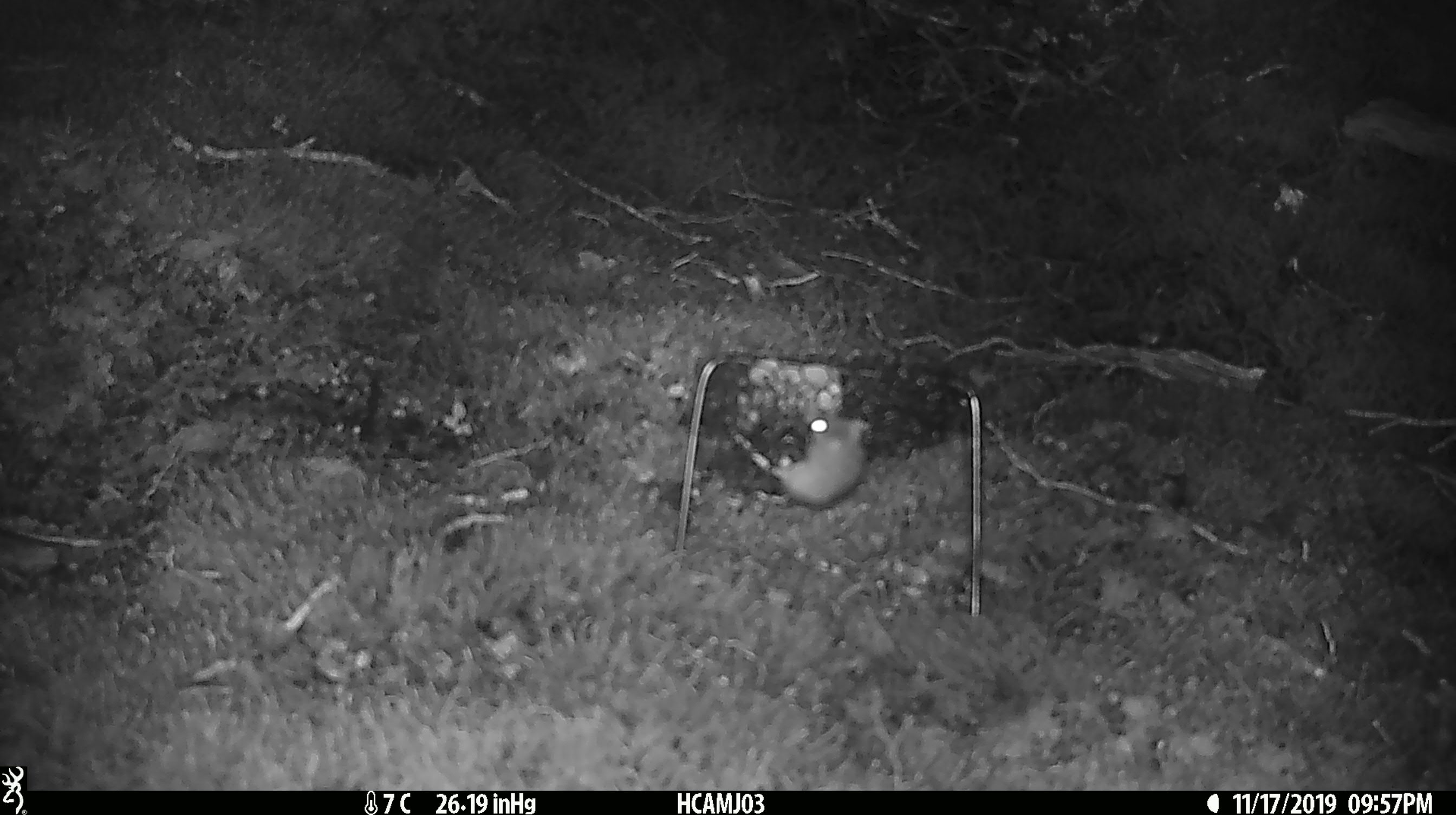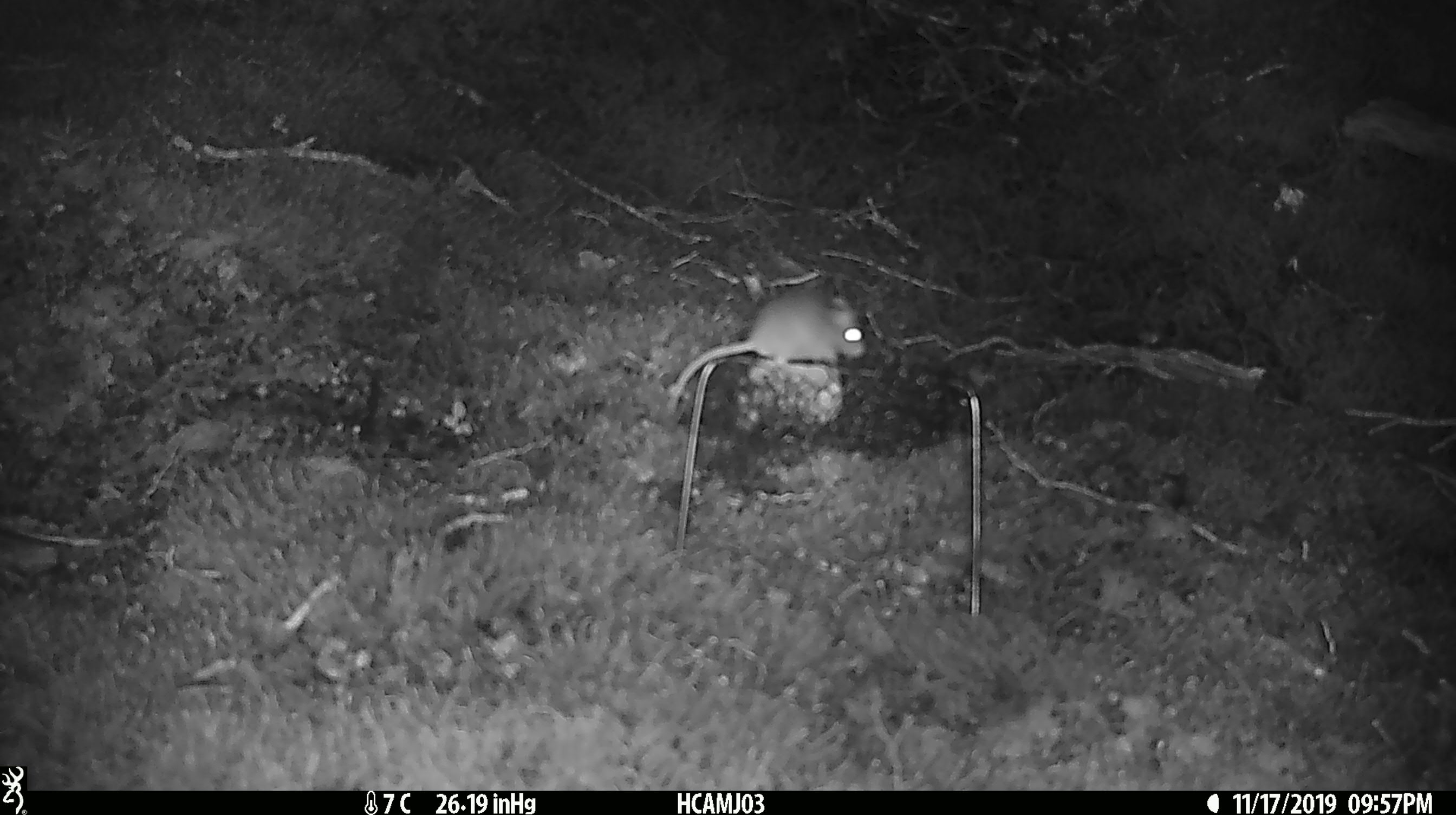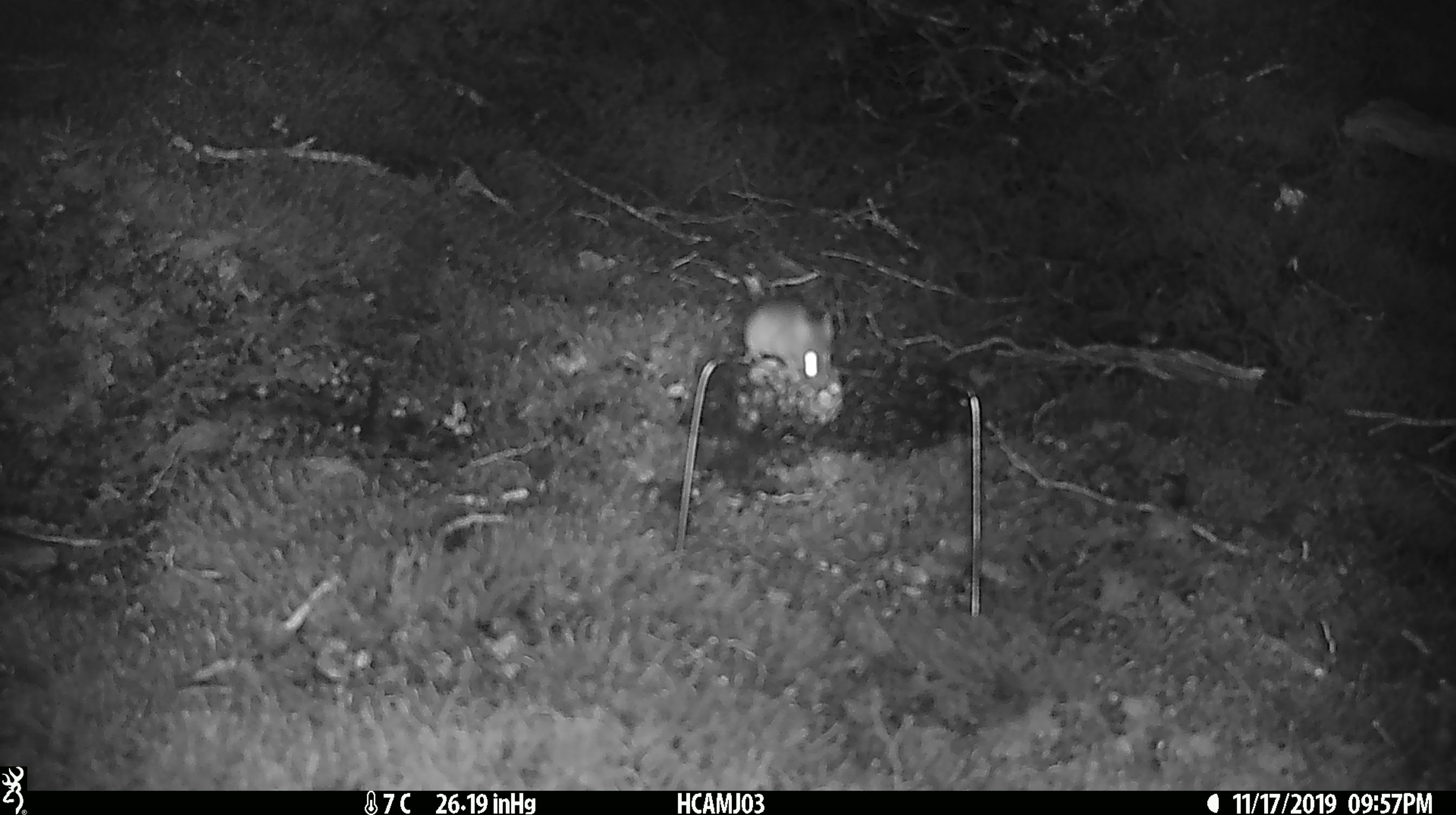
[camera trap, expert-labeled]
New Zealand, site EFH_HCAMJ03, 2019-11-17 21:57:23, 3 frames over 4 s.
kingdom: Animalia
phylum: Chordata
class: Mammalia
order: Rodentia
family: Muridae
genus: Mus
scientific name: Mus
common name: mouse